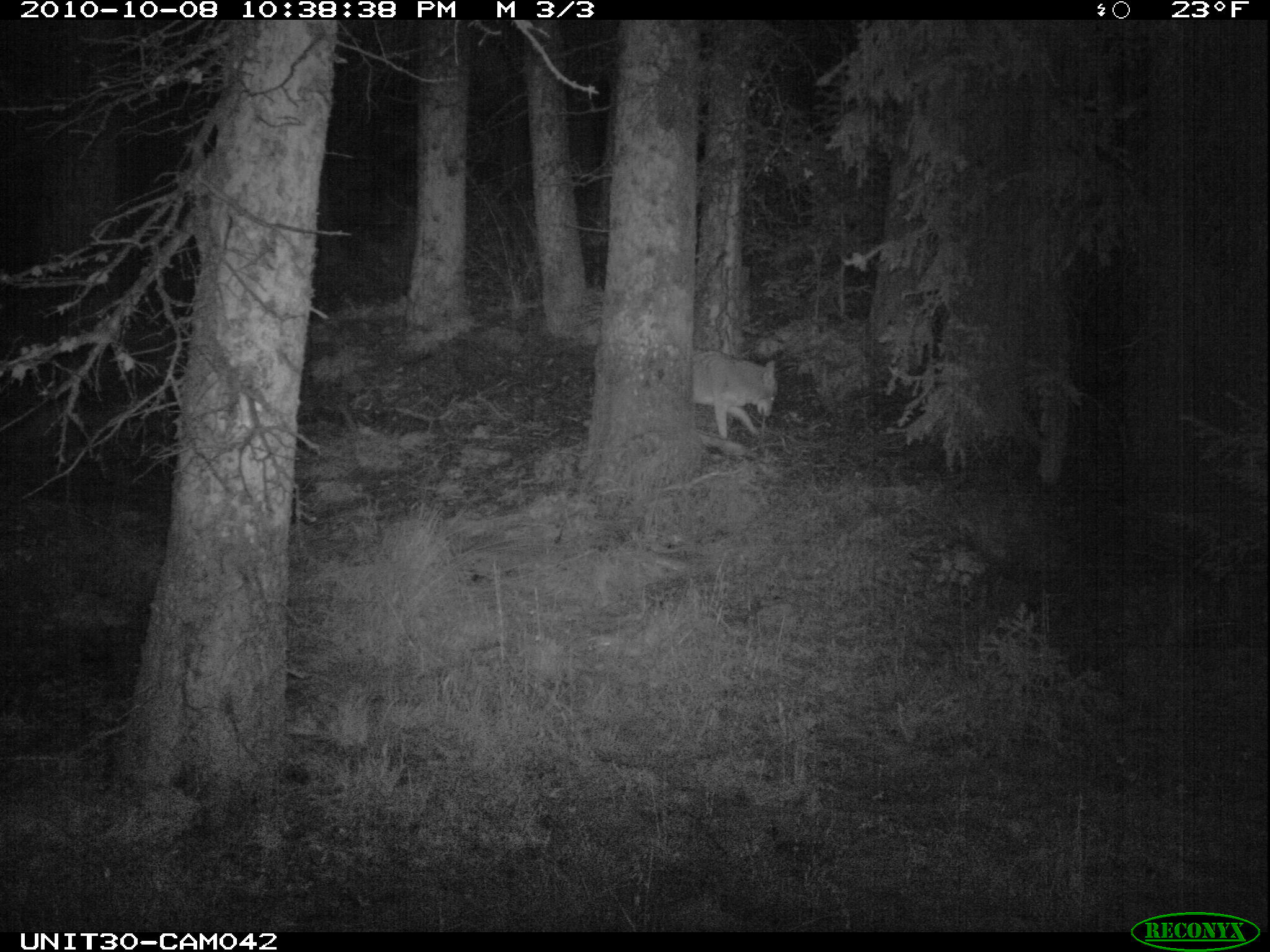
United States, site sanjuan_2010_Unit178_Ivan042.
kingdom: Animalia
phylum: Chordata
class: Mammalia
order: Carnivora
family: Canidae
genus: Canis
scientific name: Canis latrans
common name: coyote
Canis latrans (coyote).